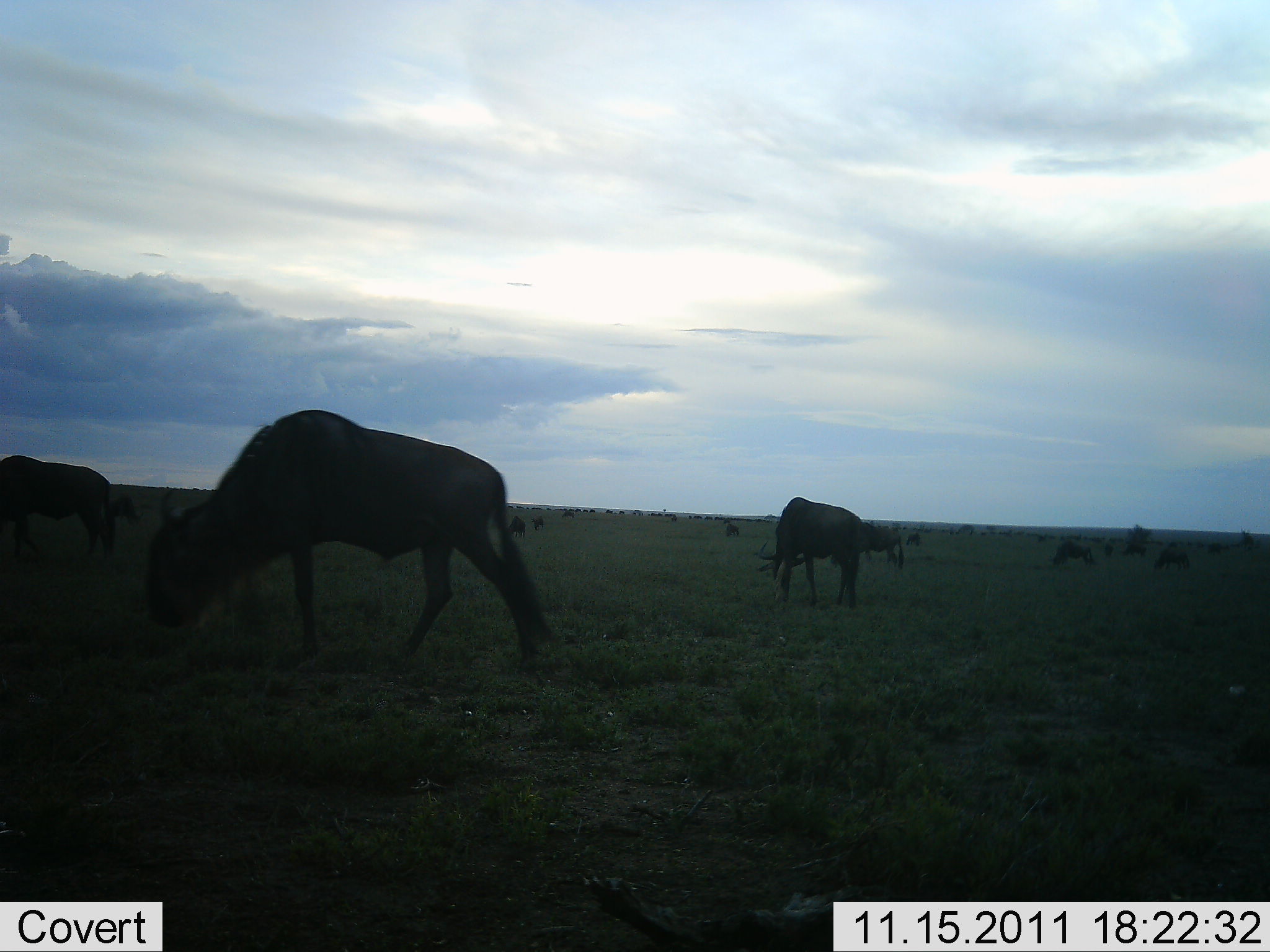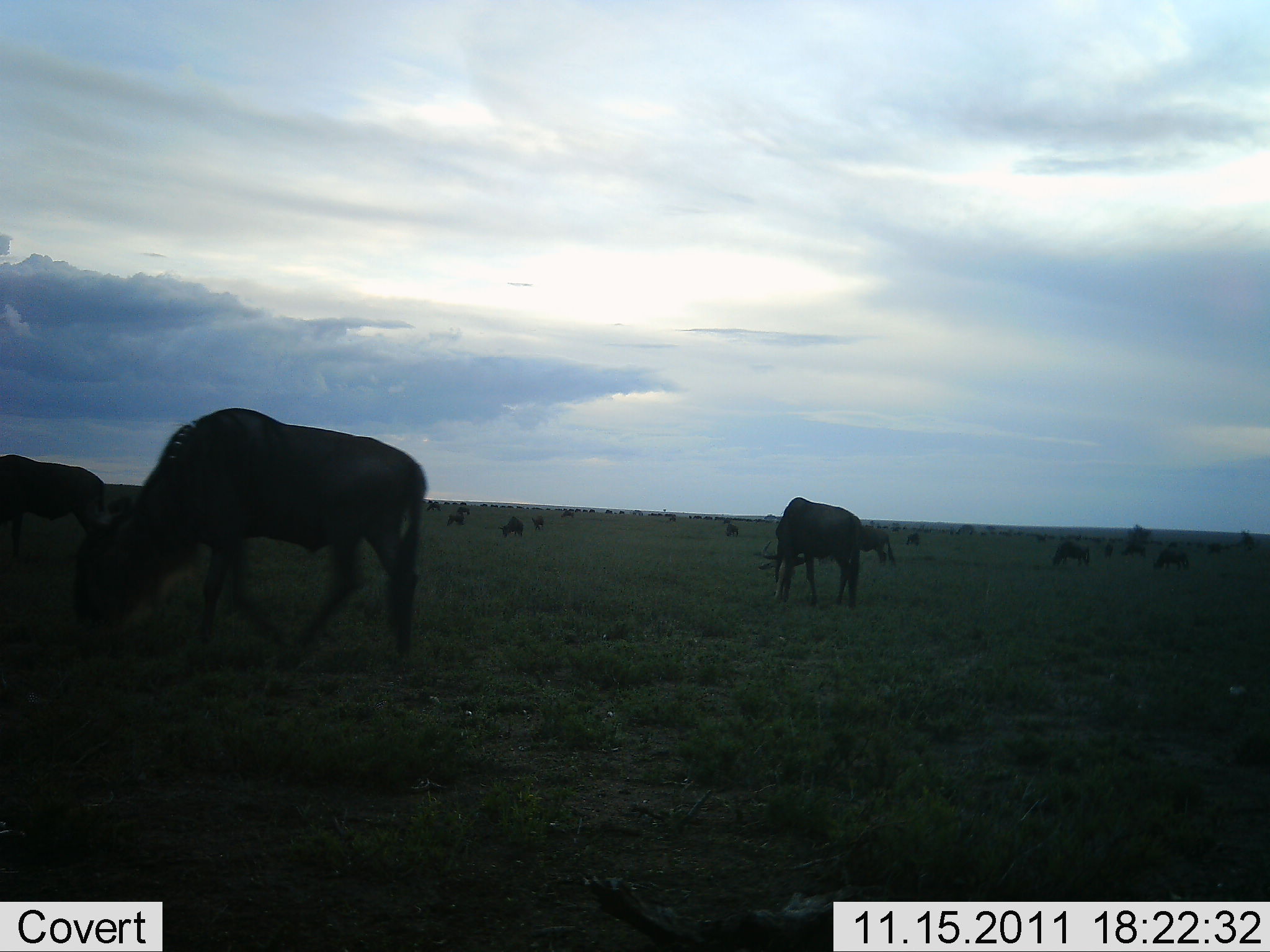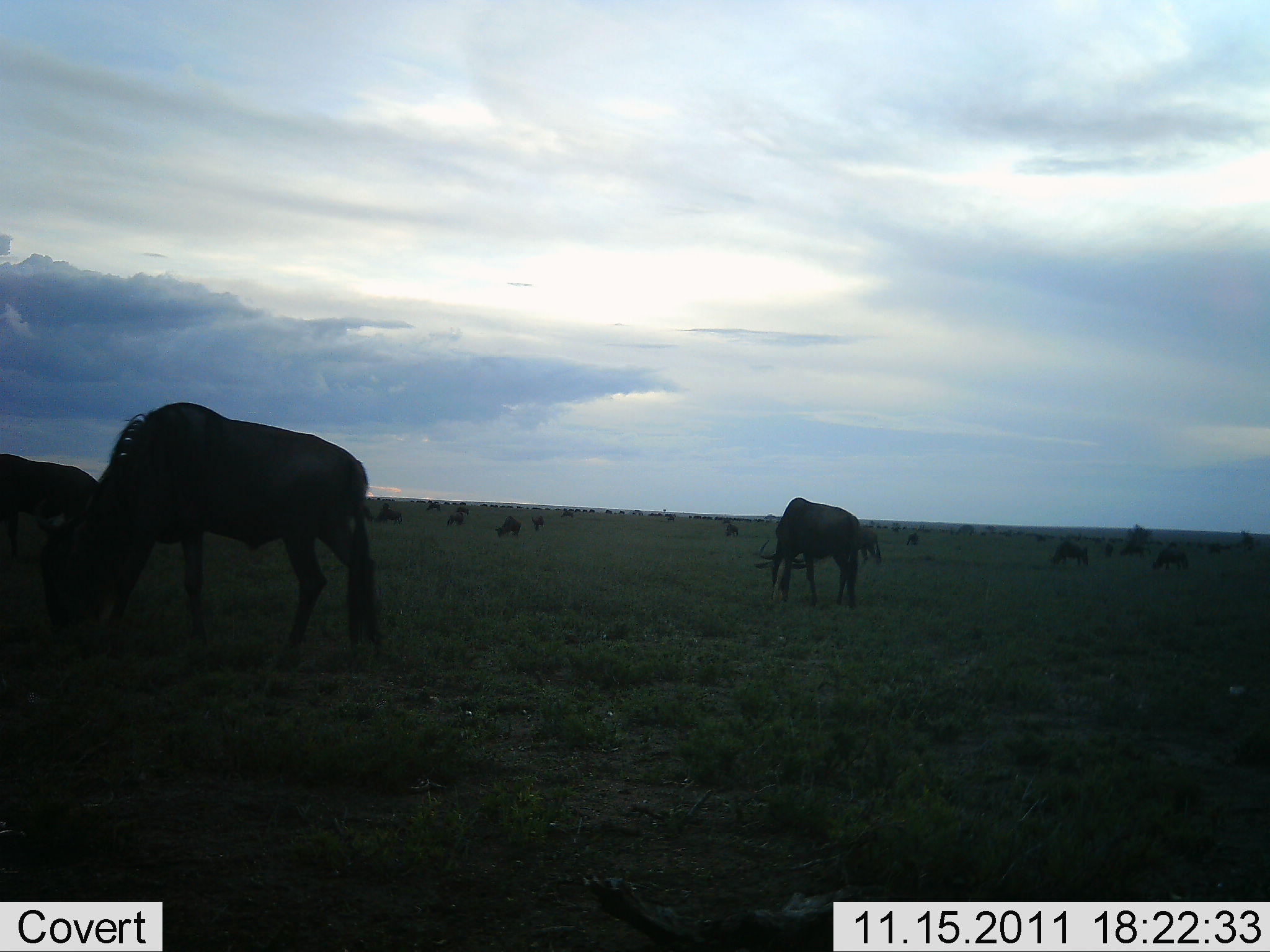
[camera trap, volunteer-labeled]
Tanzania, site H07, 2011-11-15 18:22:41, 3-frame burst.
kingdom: Animalia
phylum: Chordata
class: Mammalia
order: Artiodactyla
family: Bovidae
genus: Connochaetes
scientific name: Connochaetes taurinus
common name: blue wildebeest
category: wildebeest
Wildebeest (blue wildebeest) (Connochaetes taurinus), count 11-50. Behavior (volunteer vote fractions): standing 25%, resting 0%, moving 50%, interacting 0%. Young present (vote fraction): 0%. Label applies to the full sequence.